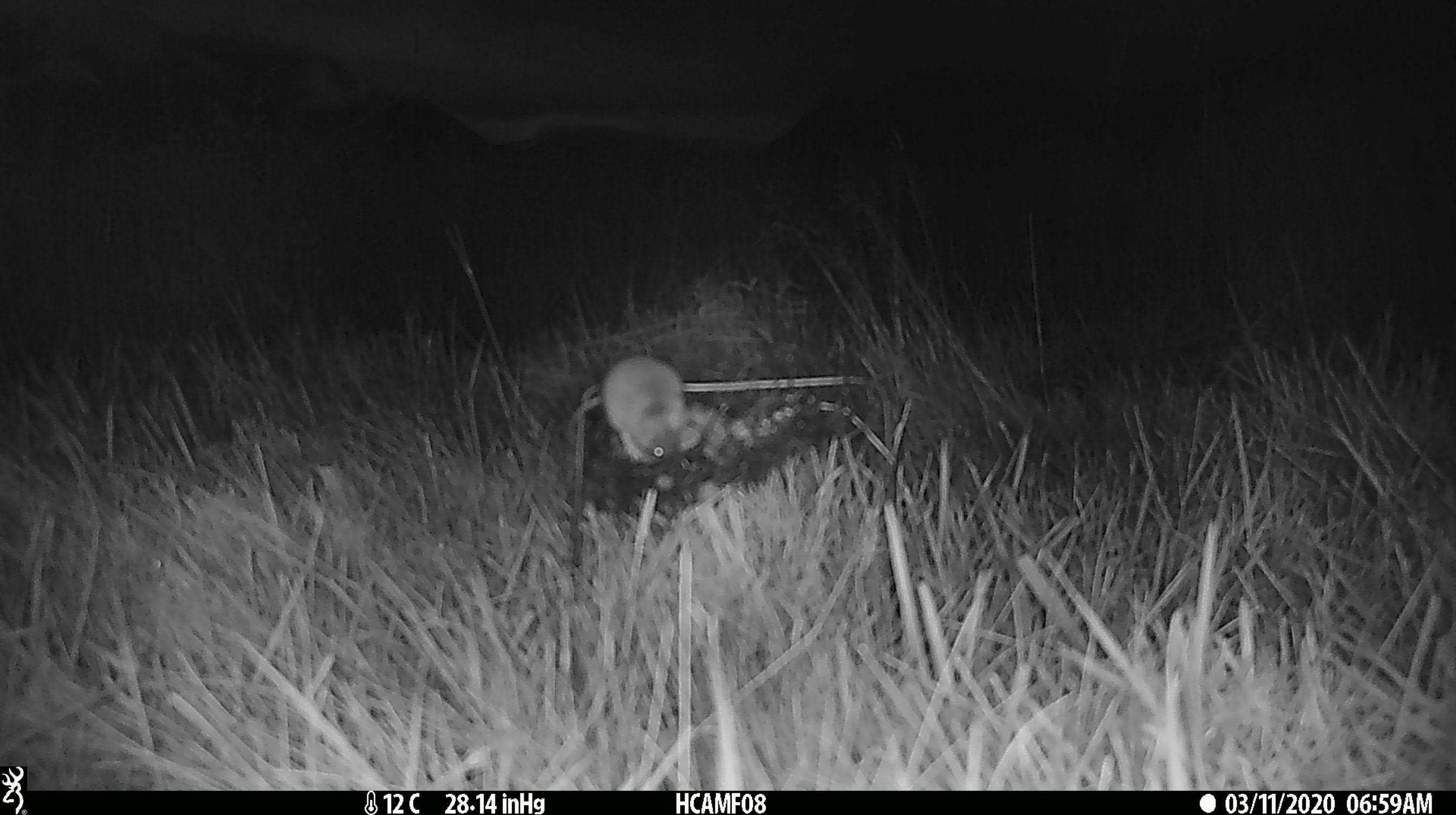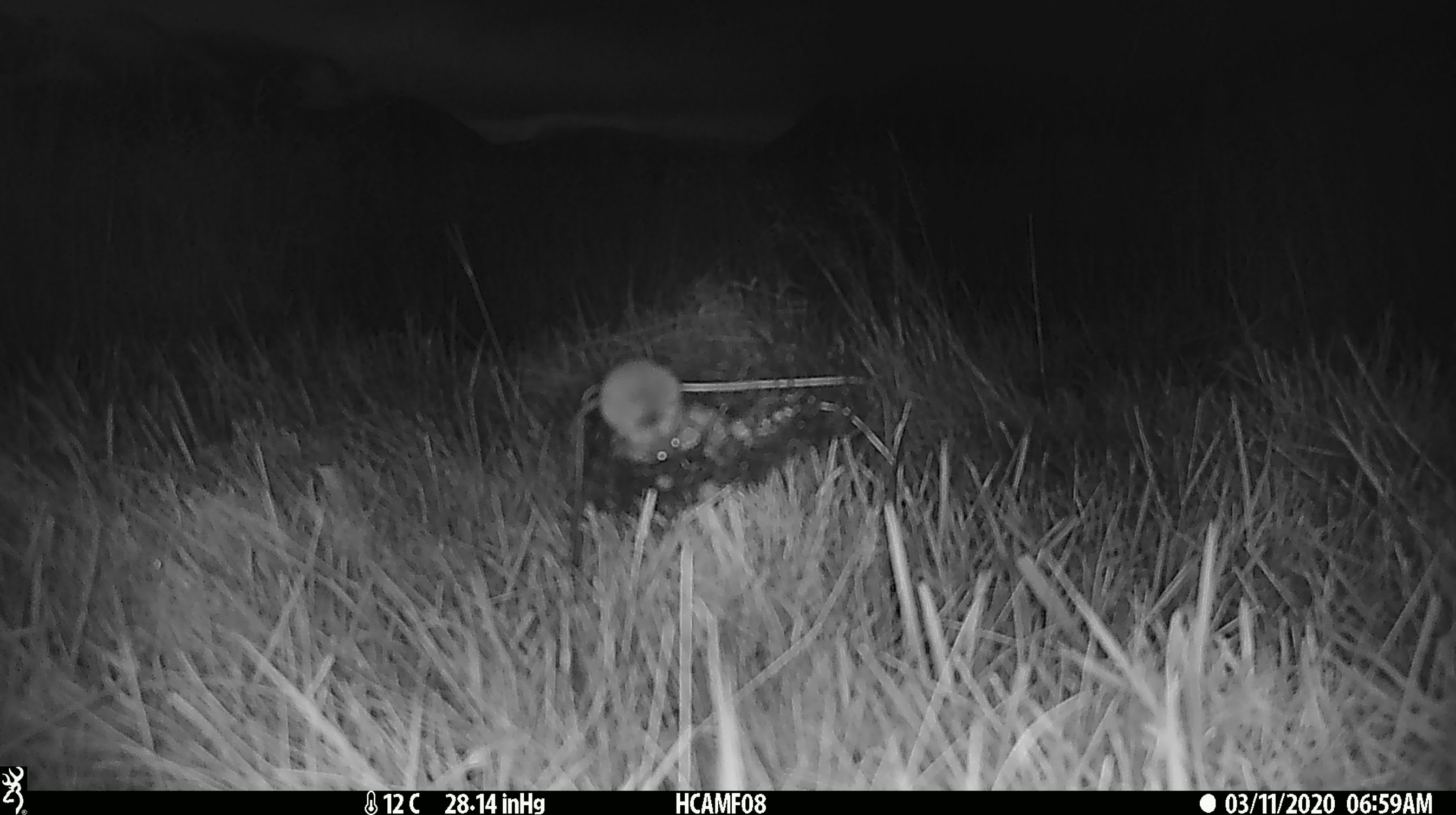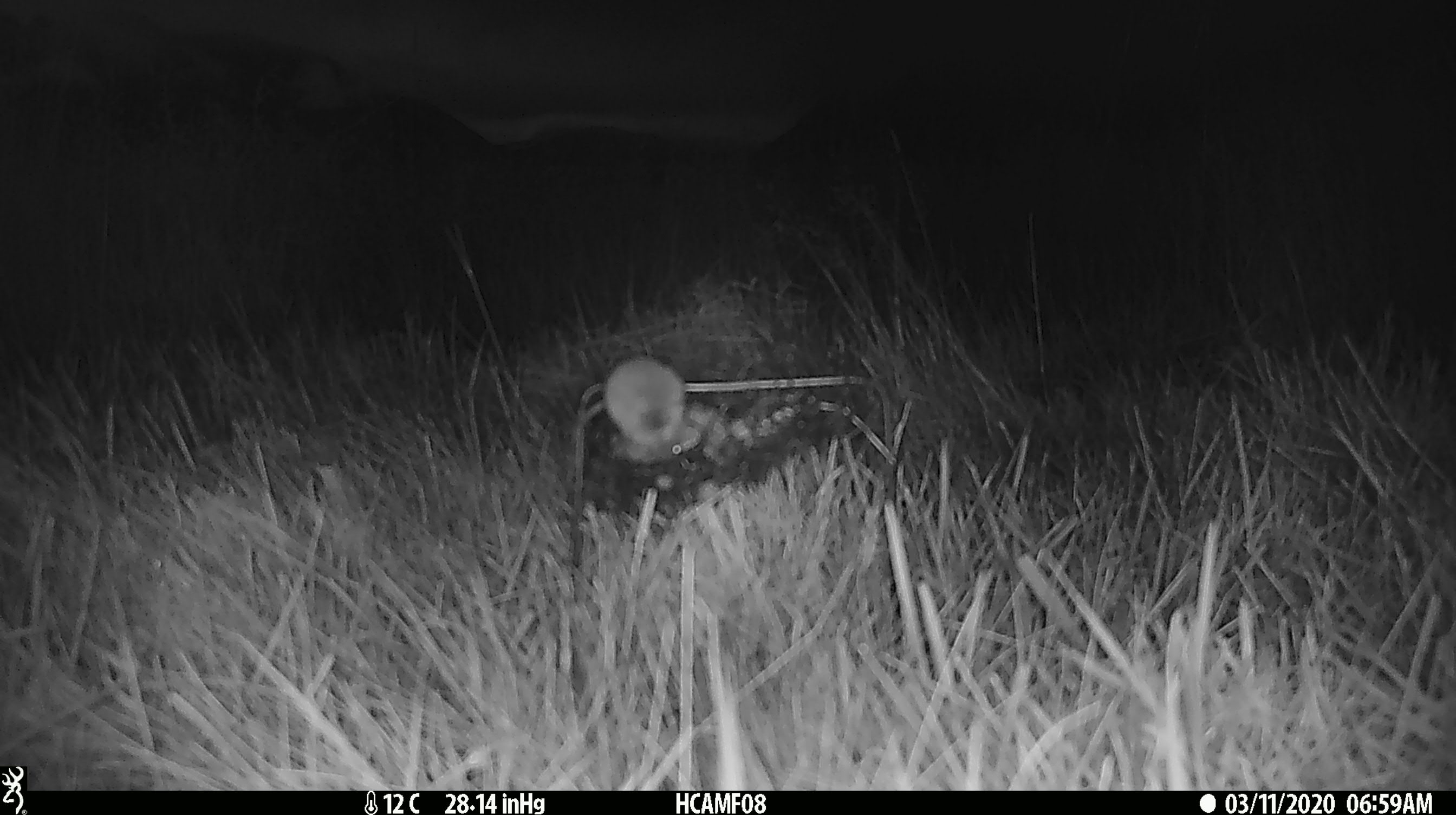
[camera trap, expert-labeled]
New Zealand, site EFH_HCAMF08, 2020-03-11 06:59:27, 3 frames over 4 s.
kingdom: Animalia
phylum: Chordata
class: Mammalia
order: Rodentia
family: Muridae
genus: Mus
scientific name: Mus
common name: mouse